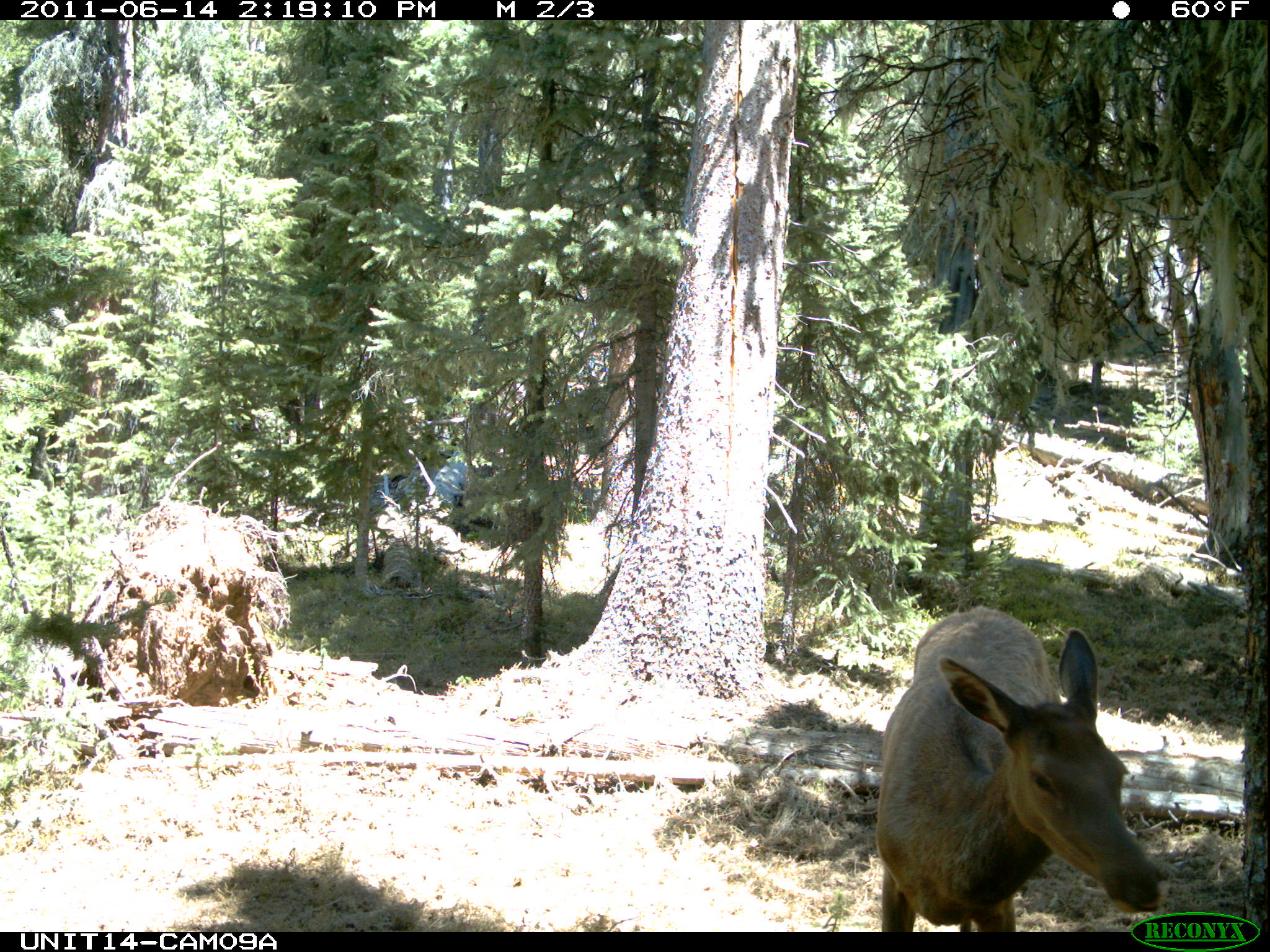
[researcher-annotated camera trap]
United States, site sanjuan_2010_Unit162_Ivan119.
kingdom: Animalia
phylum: Chordata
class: Mammalia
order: Artiodactyla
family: Cervidae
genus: Cervus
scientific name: Cervus elaphus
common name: red deer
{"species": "Cervus elaphus (red deer)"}